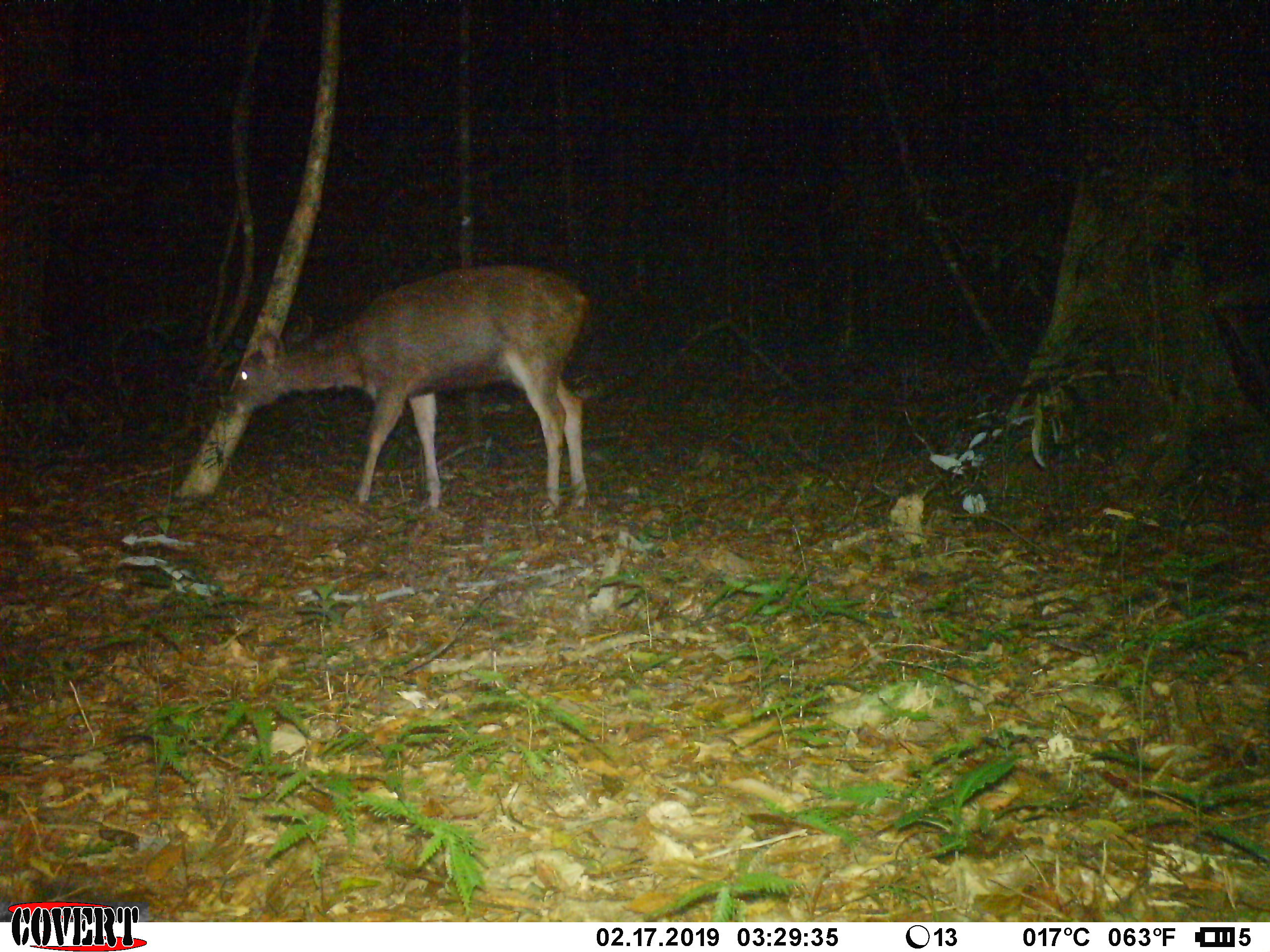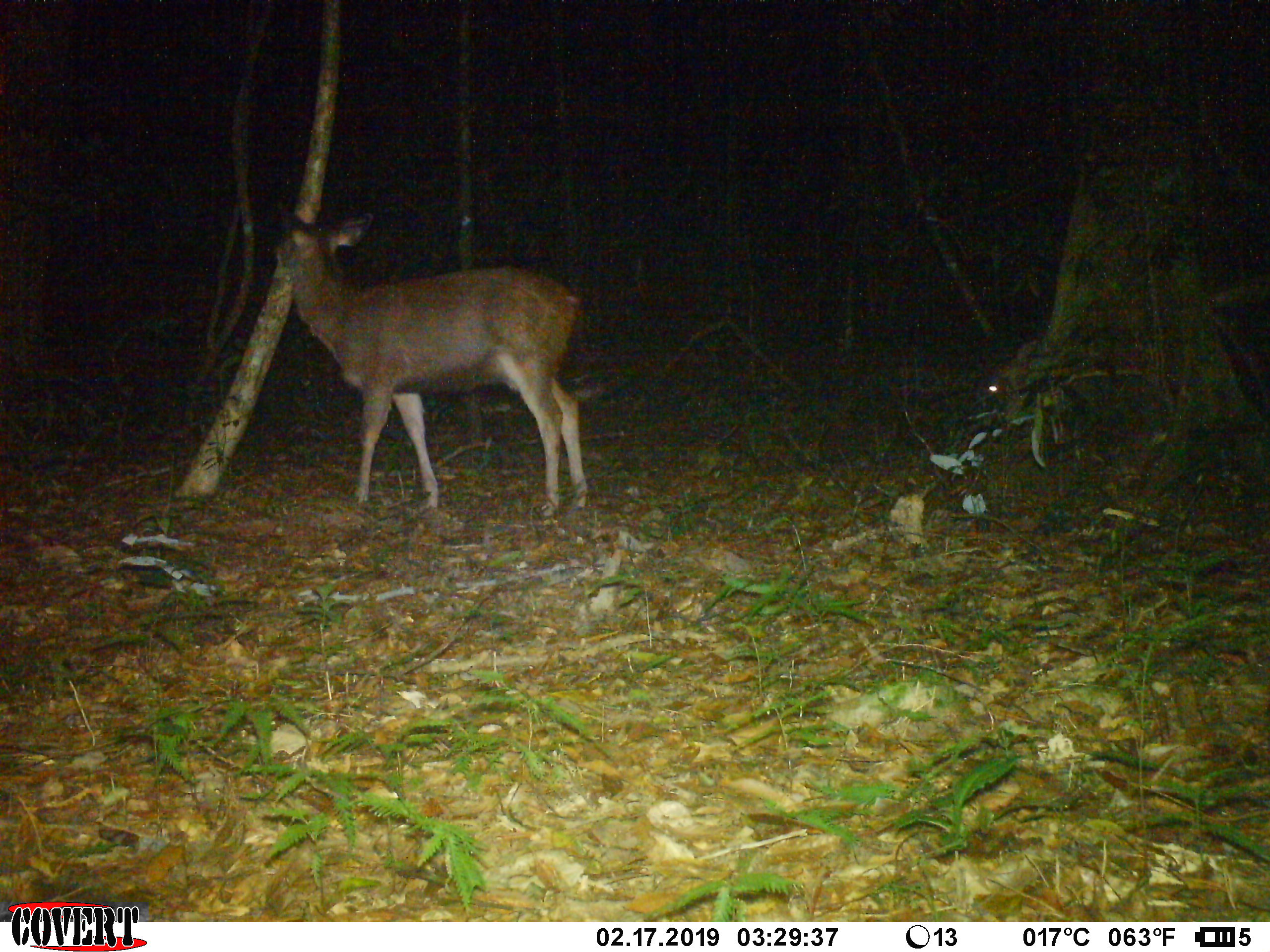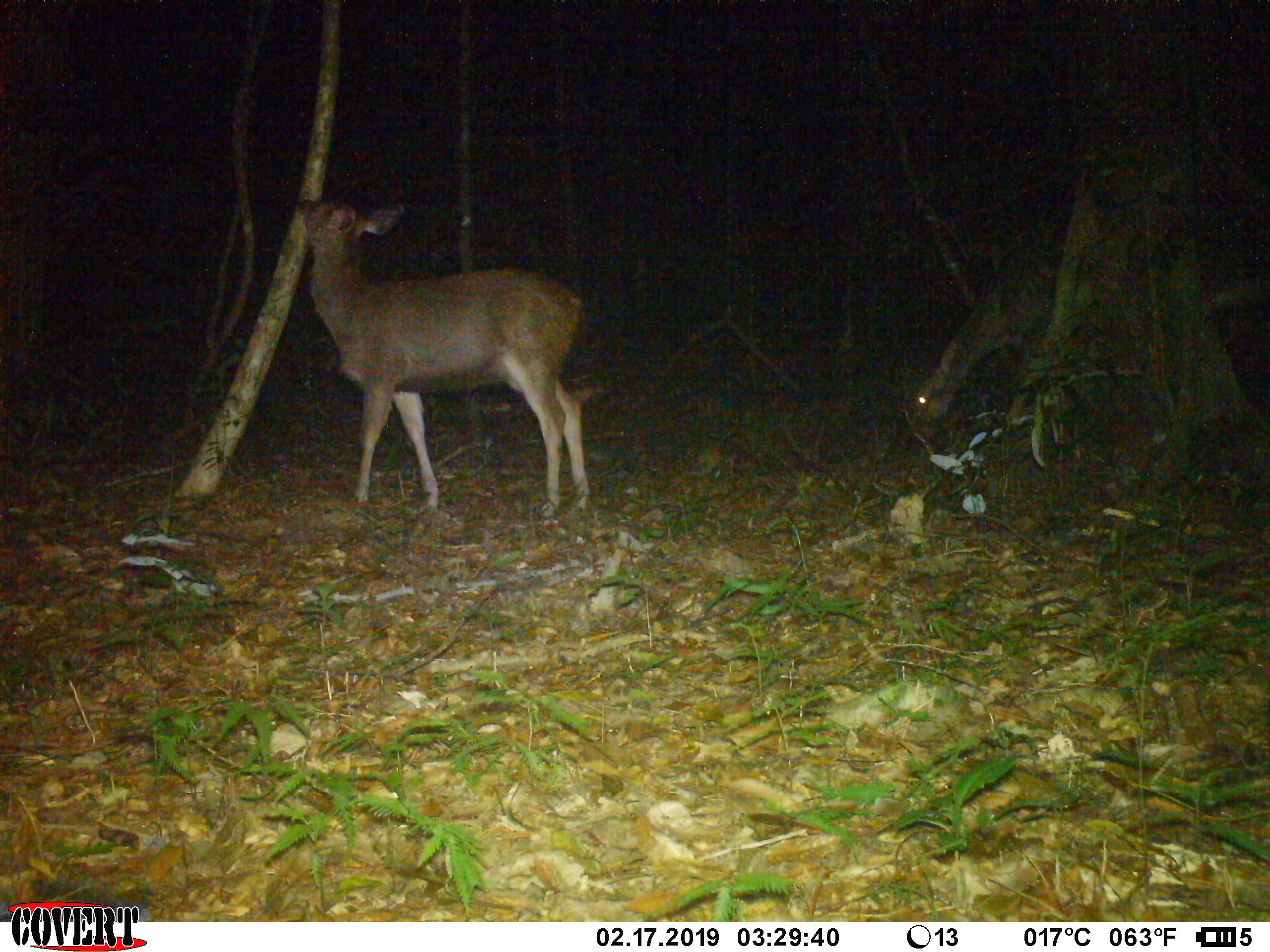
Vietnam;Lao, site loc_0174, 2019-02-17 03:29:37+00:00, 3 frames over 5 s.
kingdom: Animalia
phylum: Chordata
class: Mammalia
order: Artiodactyla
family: Cervidae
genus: Rusa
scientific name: Rusa unicolor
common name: sambar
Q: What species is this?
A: Sambar (Rusa unicolor).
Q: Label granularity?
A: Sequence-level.